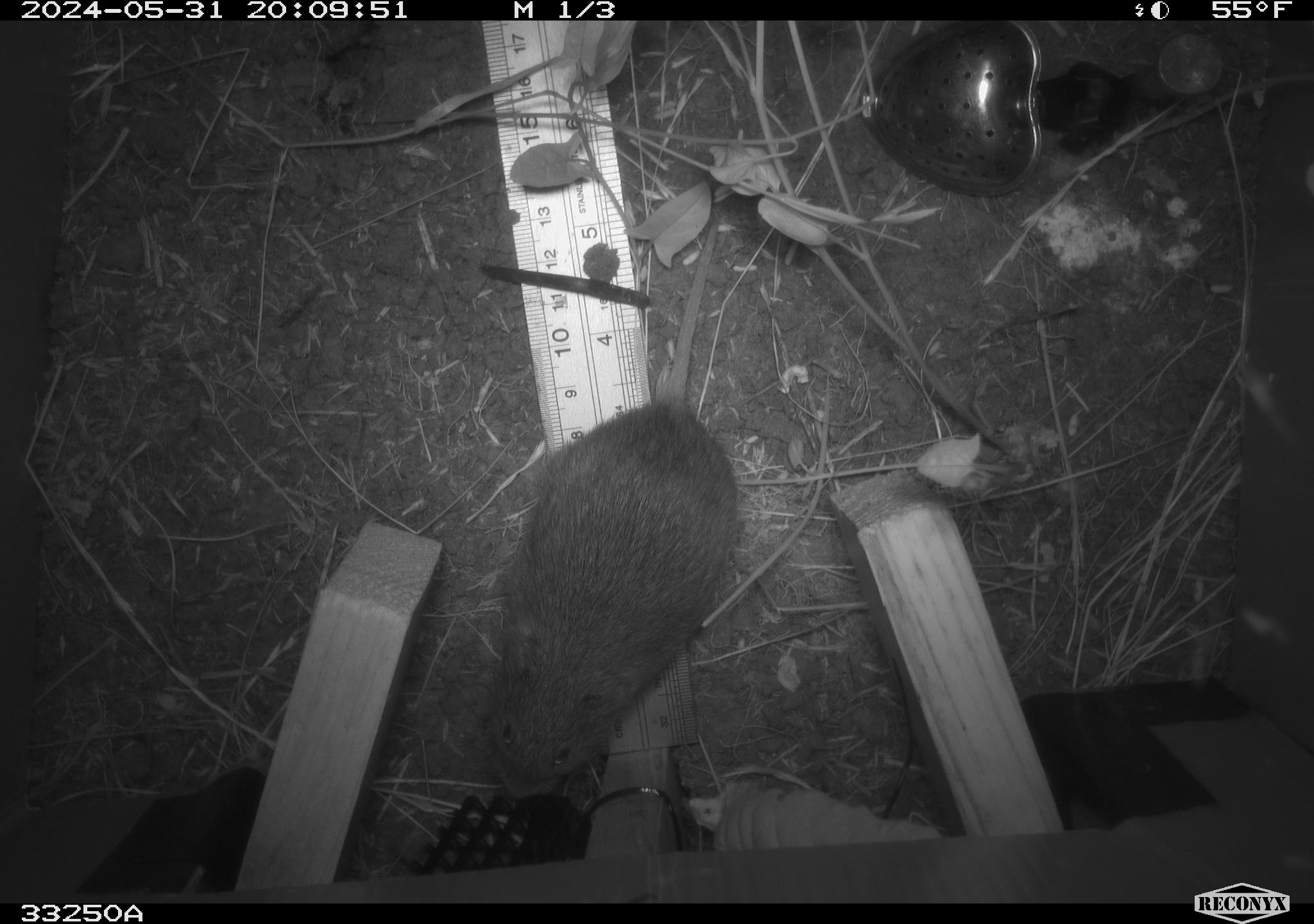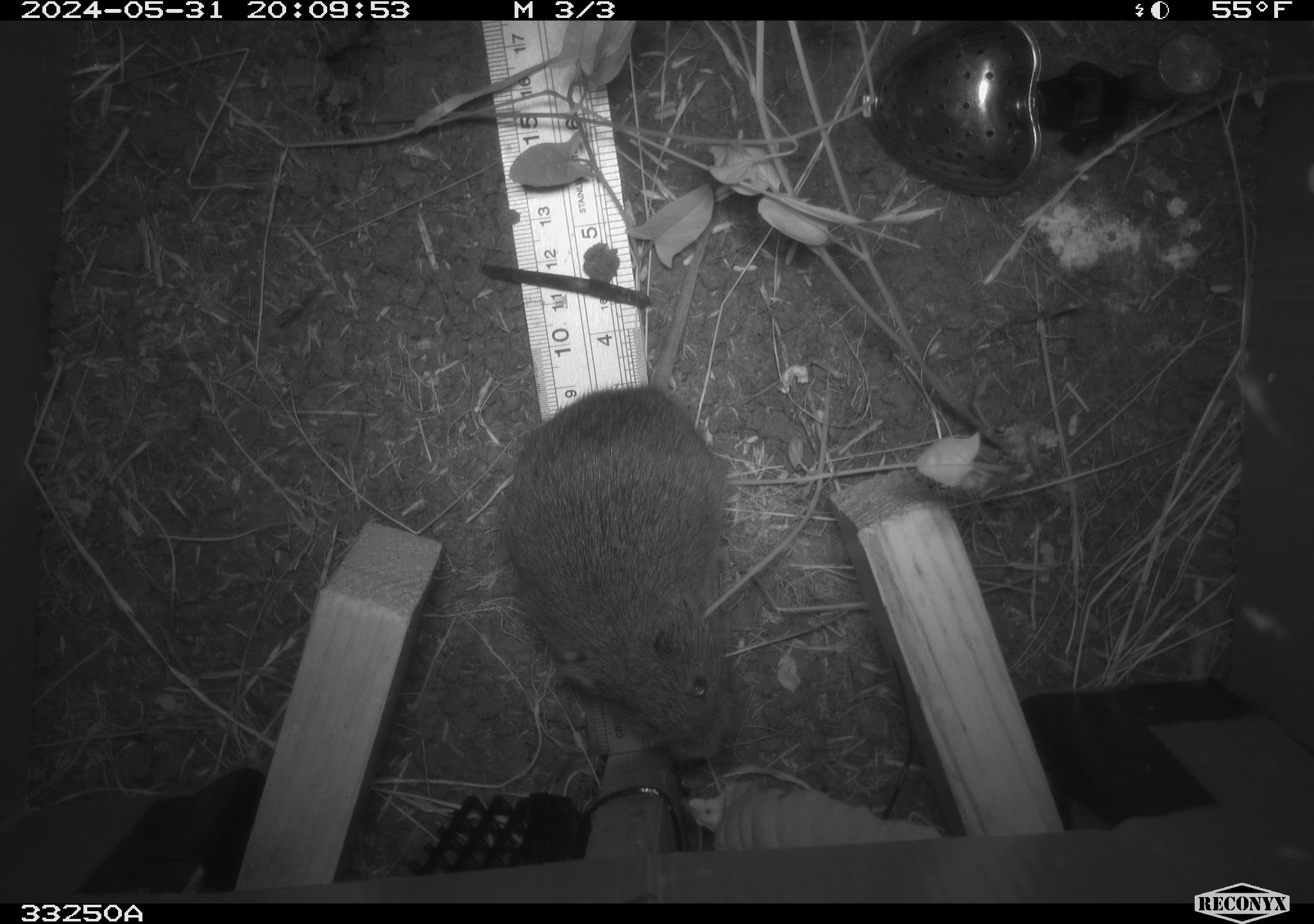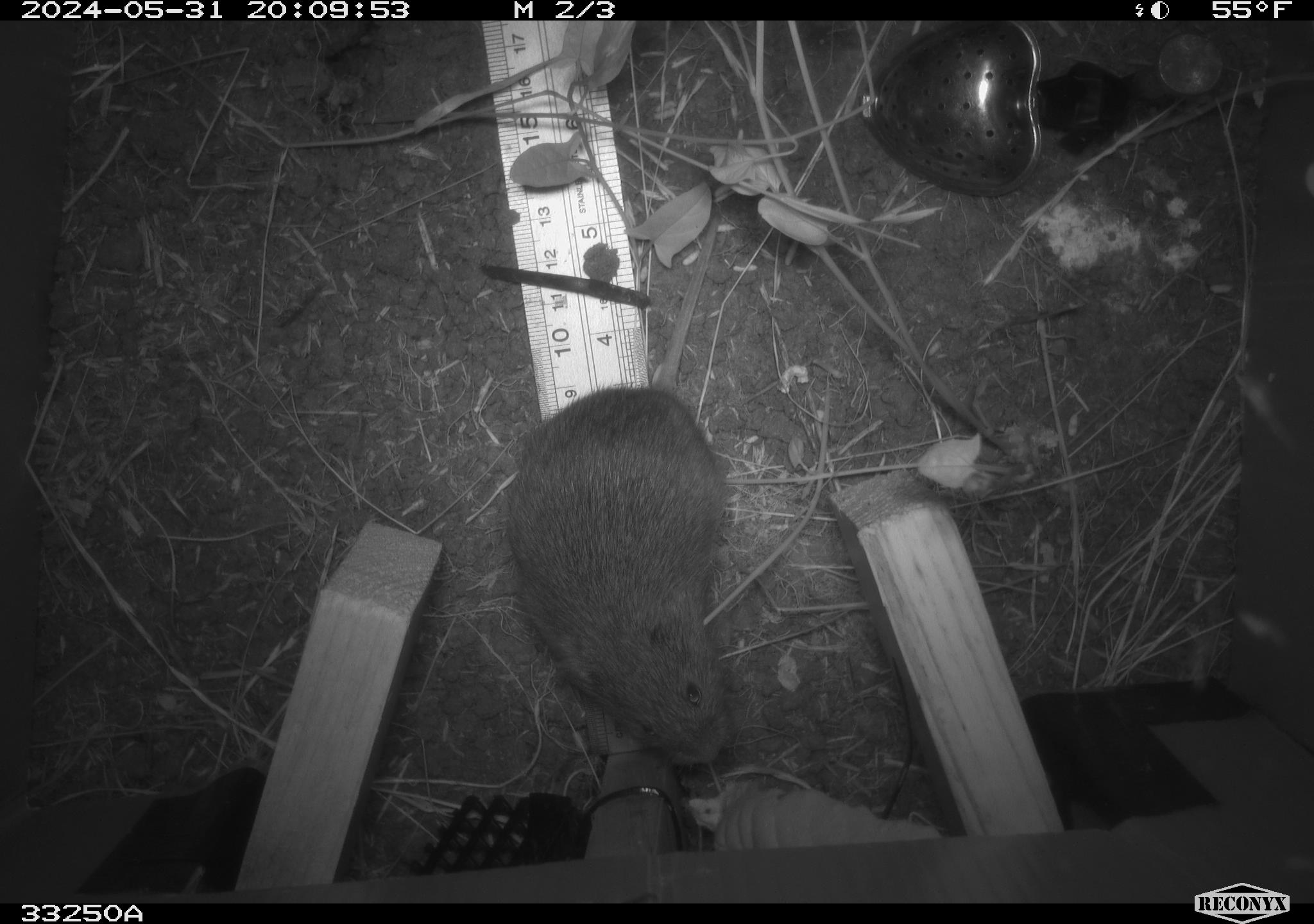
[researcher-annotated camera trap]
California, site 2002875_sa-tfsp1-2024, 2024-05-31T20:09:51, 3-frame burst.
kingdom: Animalia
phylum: Chordata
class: Mammalia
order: Rodentia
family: Cricetidae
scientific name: Arvicolinae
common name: voles, lemmings, and muskrats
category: arvicolinae subfamily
Arvicolinae subfamily (voles, lemmings, and muskrats) (Arvicolinae).